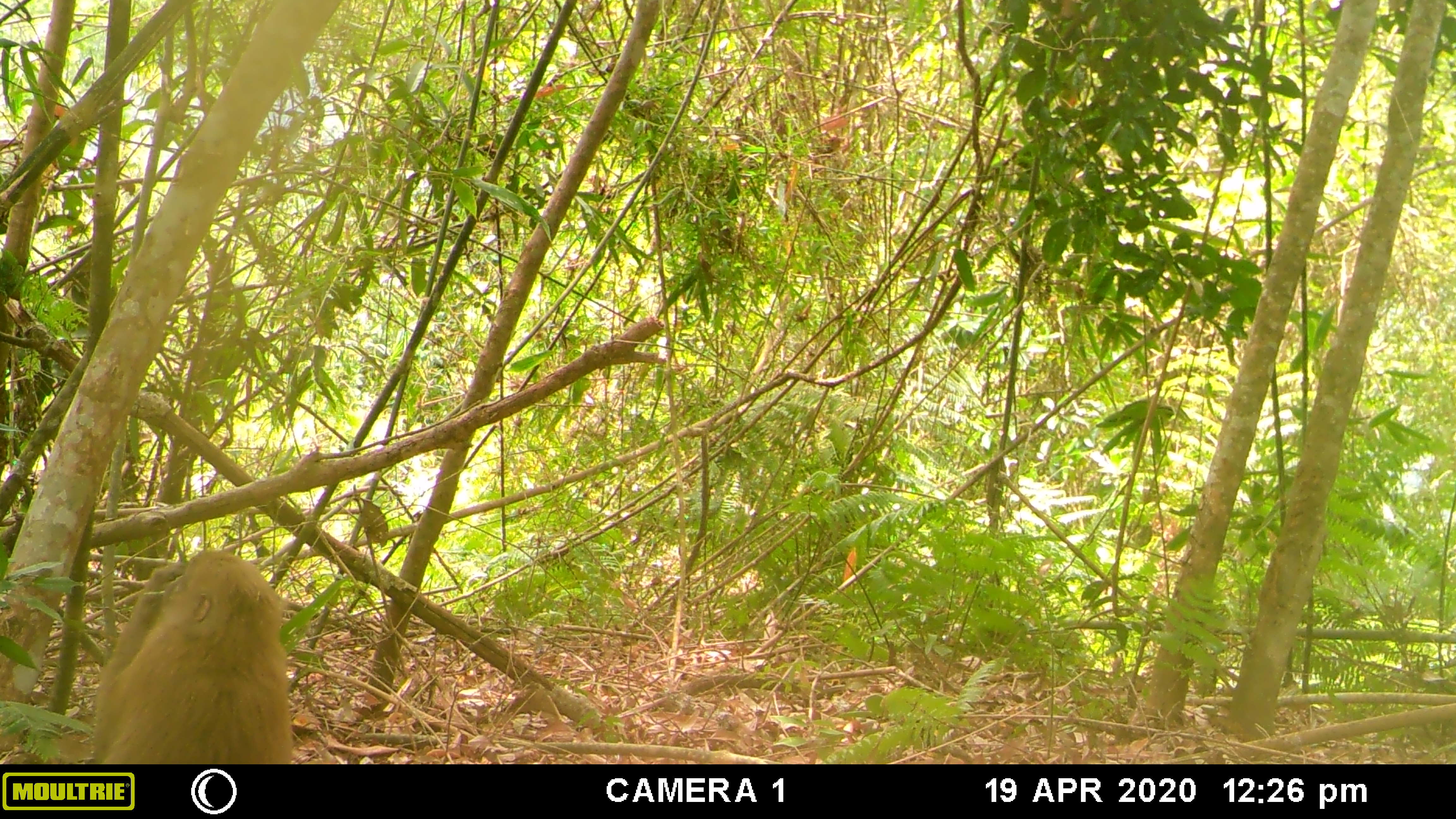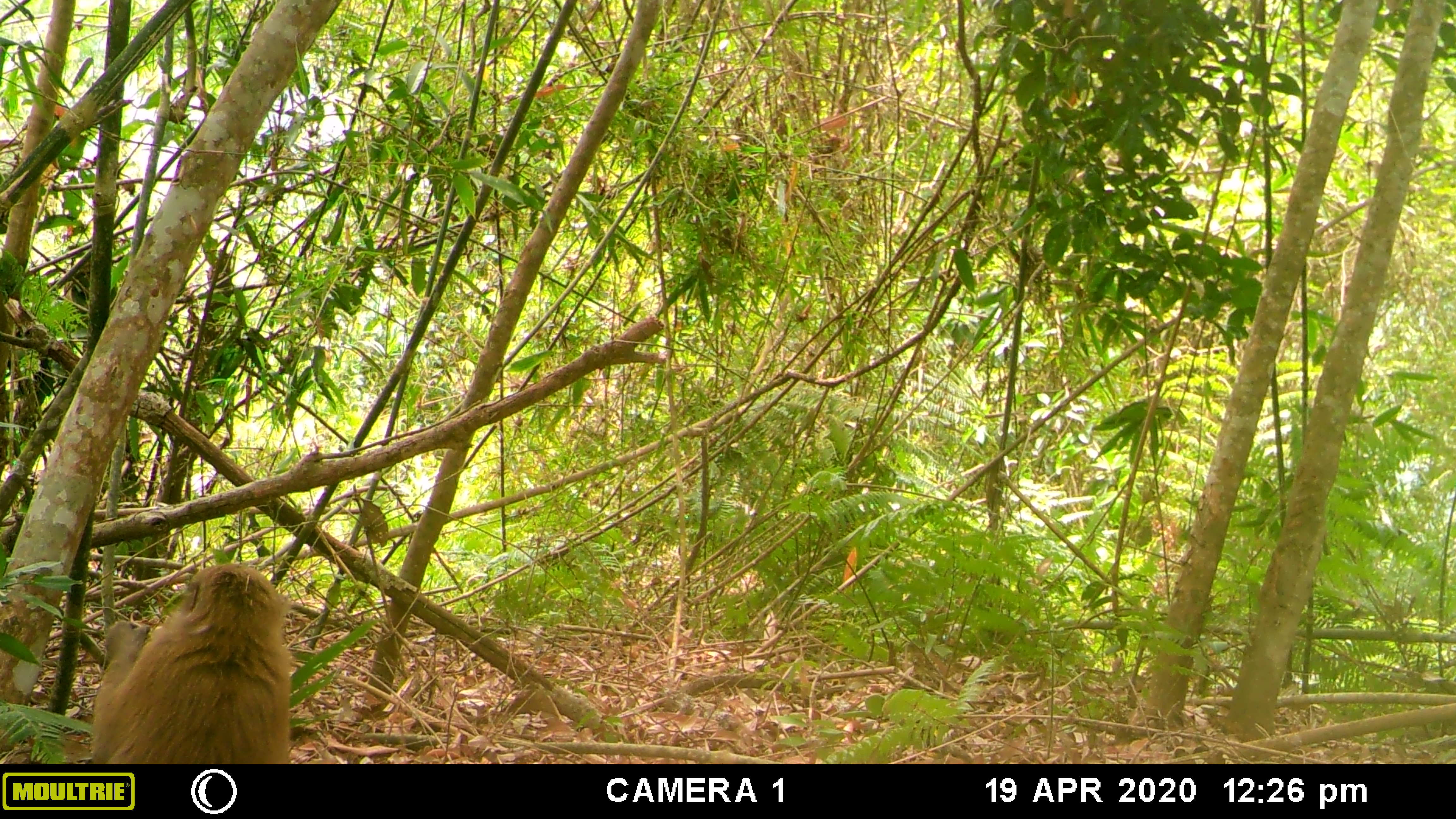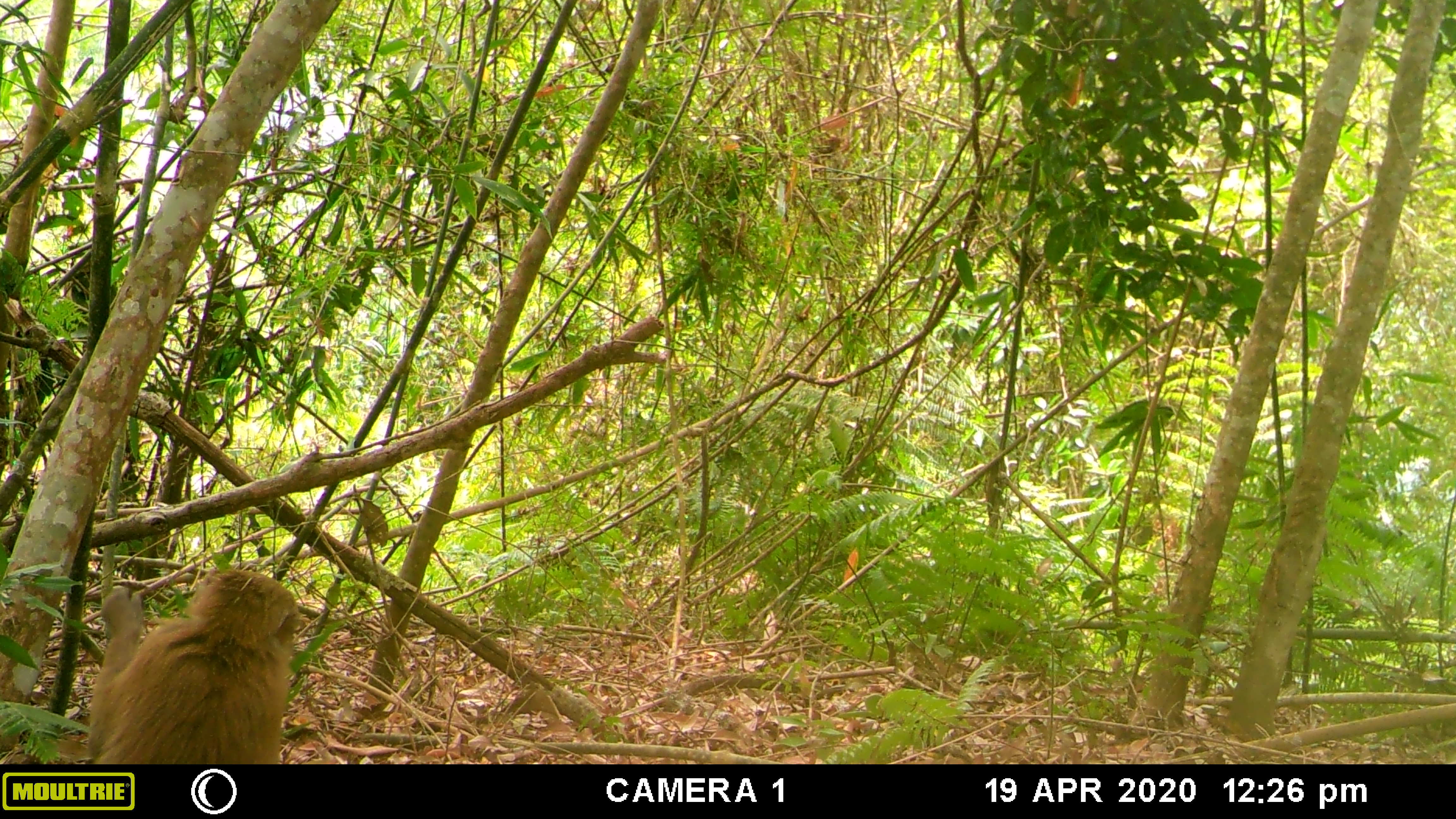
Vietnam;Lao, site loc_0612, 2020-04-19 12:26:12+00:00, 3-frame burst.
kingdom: Animalia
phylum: Chordata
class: Mammalia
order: Primates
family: Cercopithecidae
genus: Macaca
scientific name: Macaca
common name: macaques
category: assam or rhesus macaque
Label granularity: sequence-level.